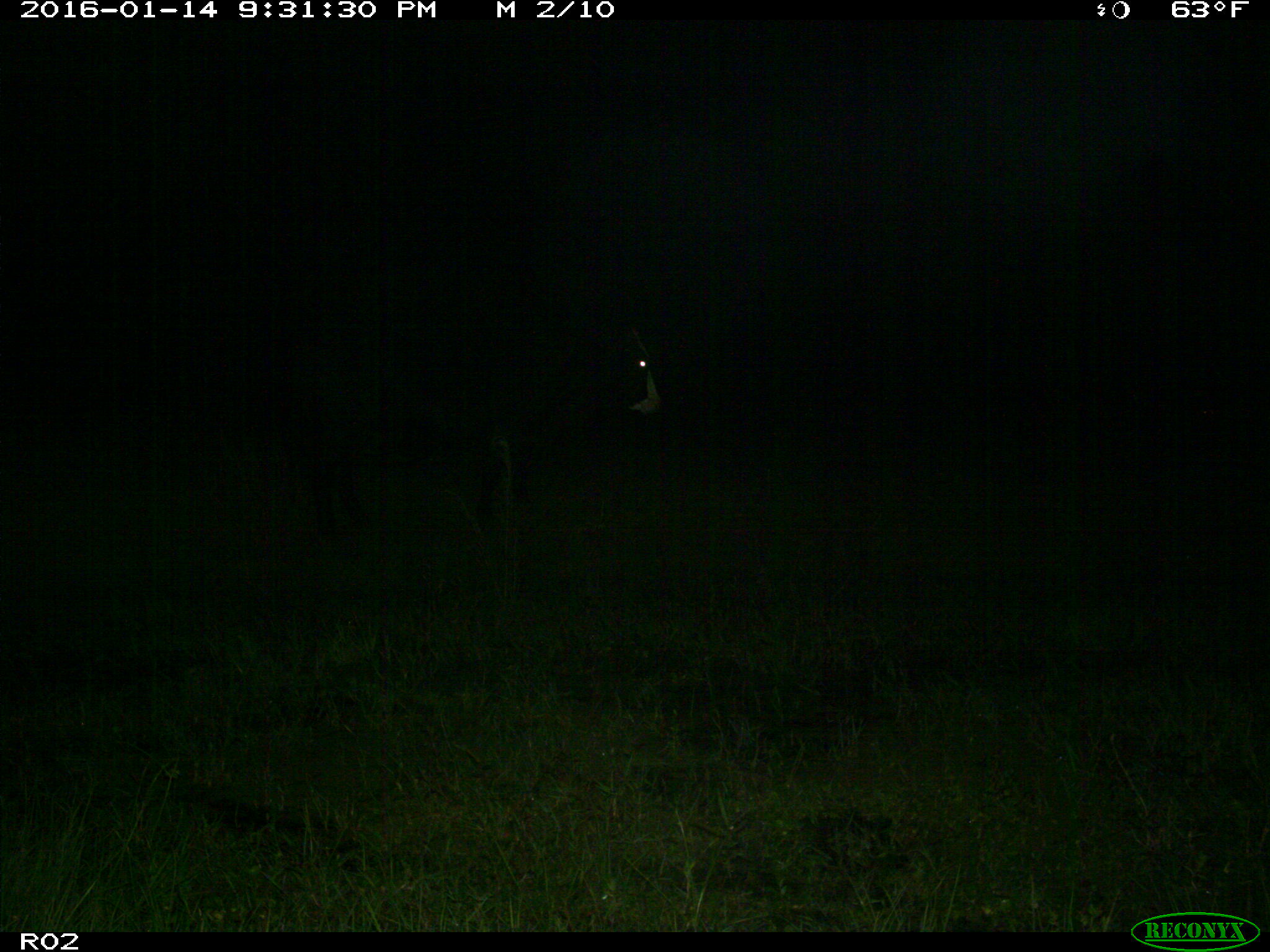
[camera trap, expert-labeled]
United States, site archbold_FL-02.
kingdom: Animalia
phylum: Chordata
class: Mammalia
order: Artiodactyla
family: Bovidae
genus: Bos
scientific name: Bos taurus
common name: domestic cow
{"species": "Bos taurus (domestic cow)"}